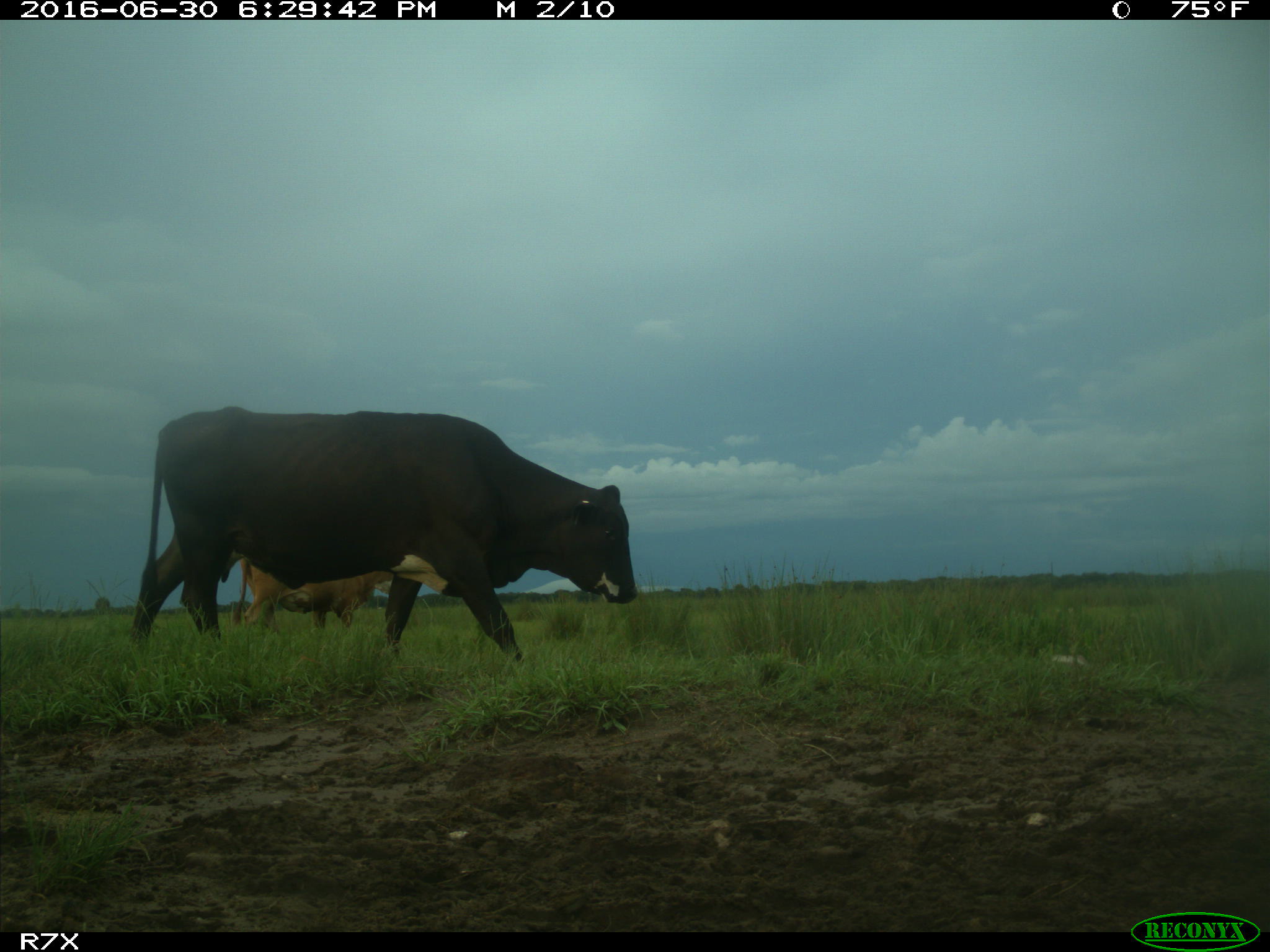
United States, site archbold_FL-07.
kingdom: Animalia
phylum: Chordata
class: Mammalia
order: Artiodactyla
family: Bovidae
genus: Bos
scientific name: Bos taurus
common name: domestic cow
Bos taurus (domestic cow).